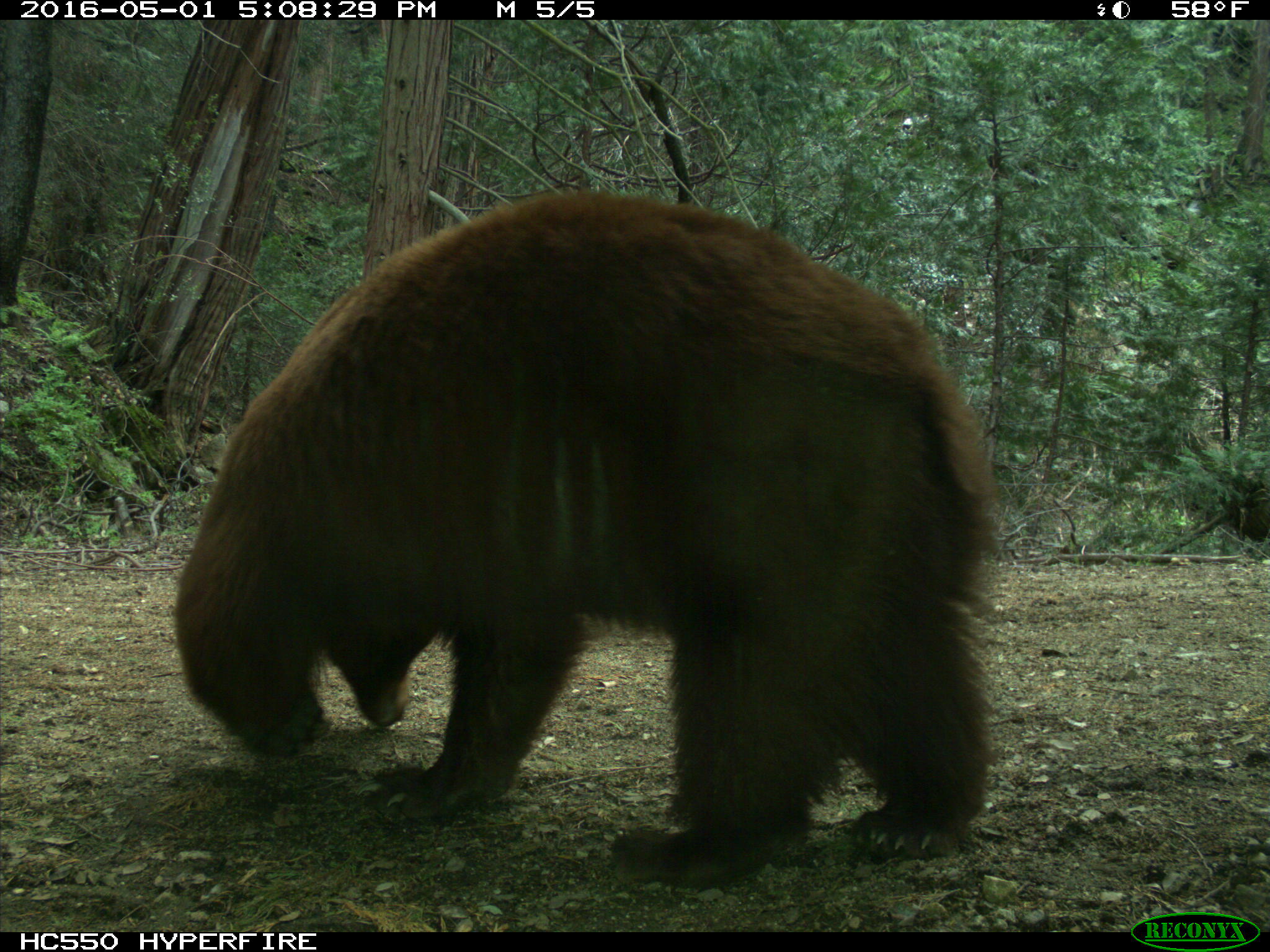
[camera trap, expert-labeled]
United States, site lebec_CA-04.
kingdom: Animalia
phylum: Chordata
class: Mammalia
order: Carnivora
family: Ursidae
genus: Ursus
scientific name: Ursus americanus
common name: american black bear